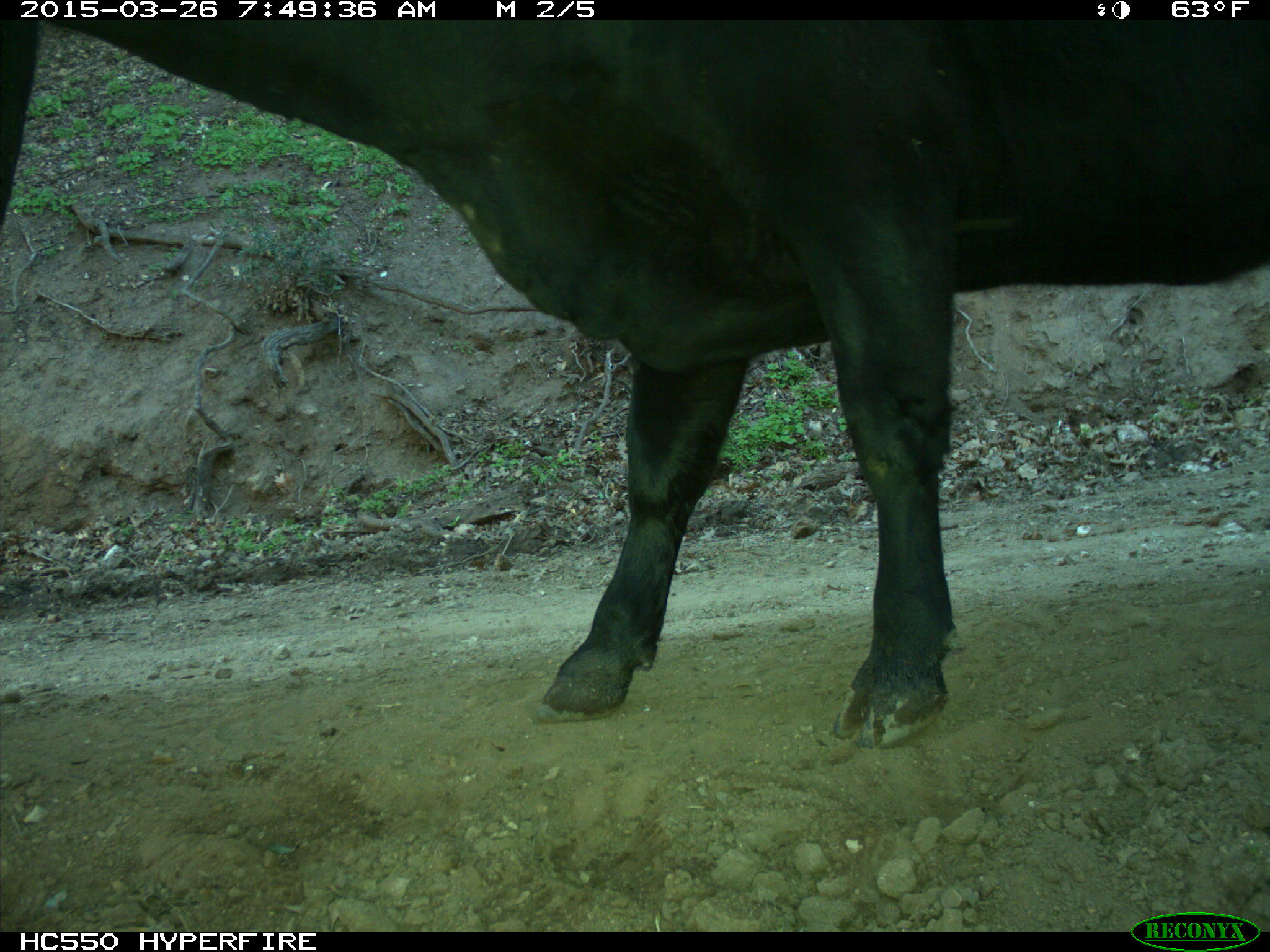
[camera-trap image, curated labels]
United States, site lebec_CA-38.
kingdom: Animalia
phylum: Chordata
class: Mammalia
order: Artiodactyla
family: Bovidae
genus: Bos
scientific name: Bos taurus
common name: domestic cow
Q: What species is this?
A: Bos taurus (domestic cow).